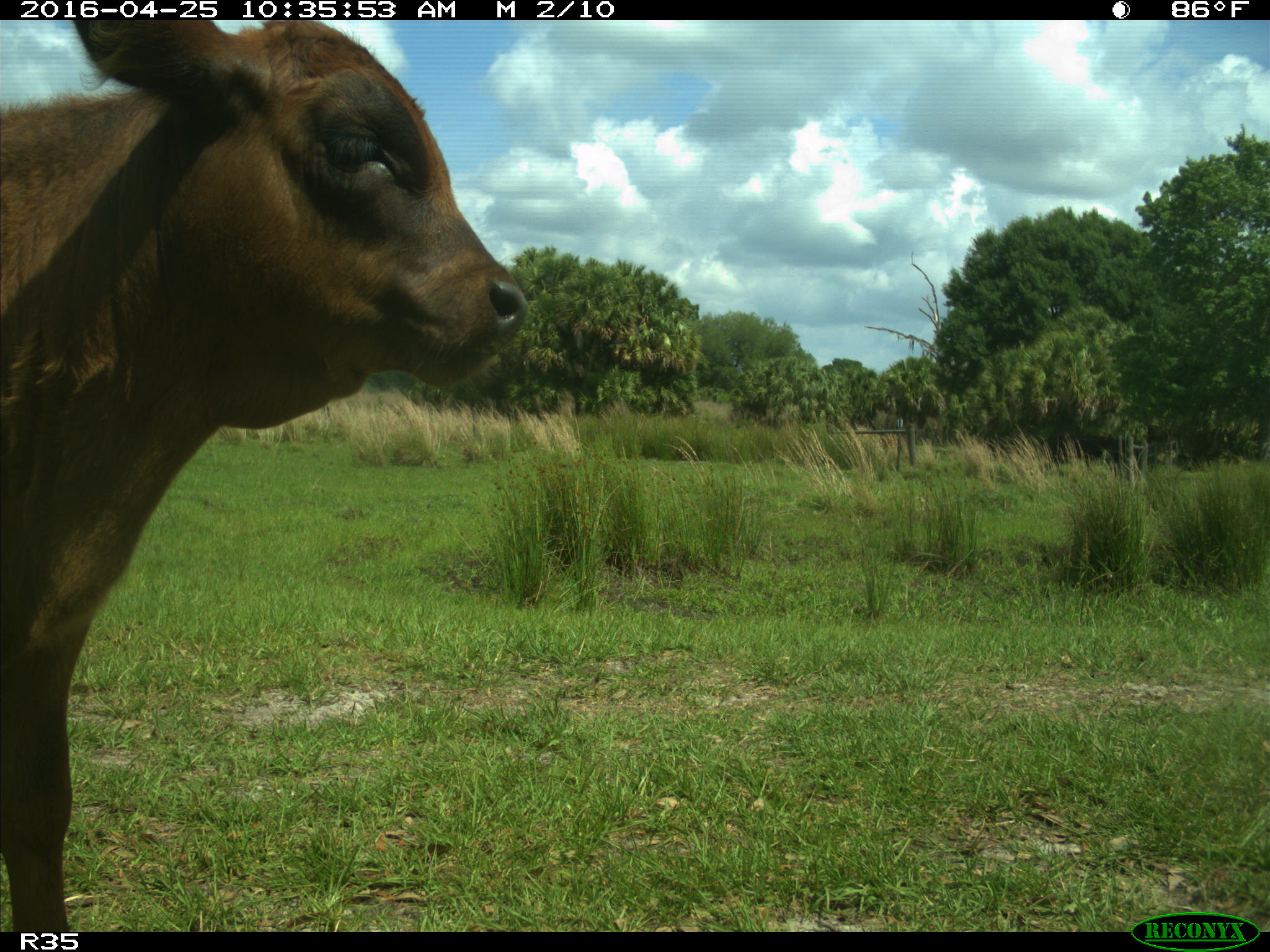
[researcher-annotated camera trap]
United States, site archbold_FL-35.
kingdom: Animalia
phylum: Chordata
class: Mammalia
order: Artiodactyla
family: Bovidae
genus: Bos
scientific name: Bos taurus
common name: domestic cow